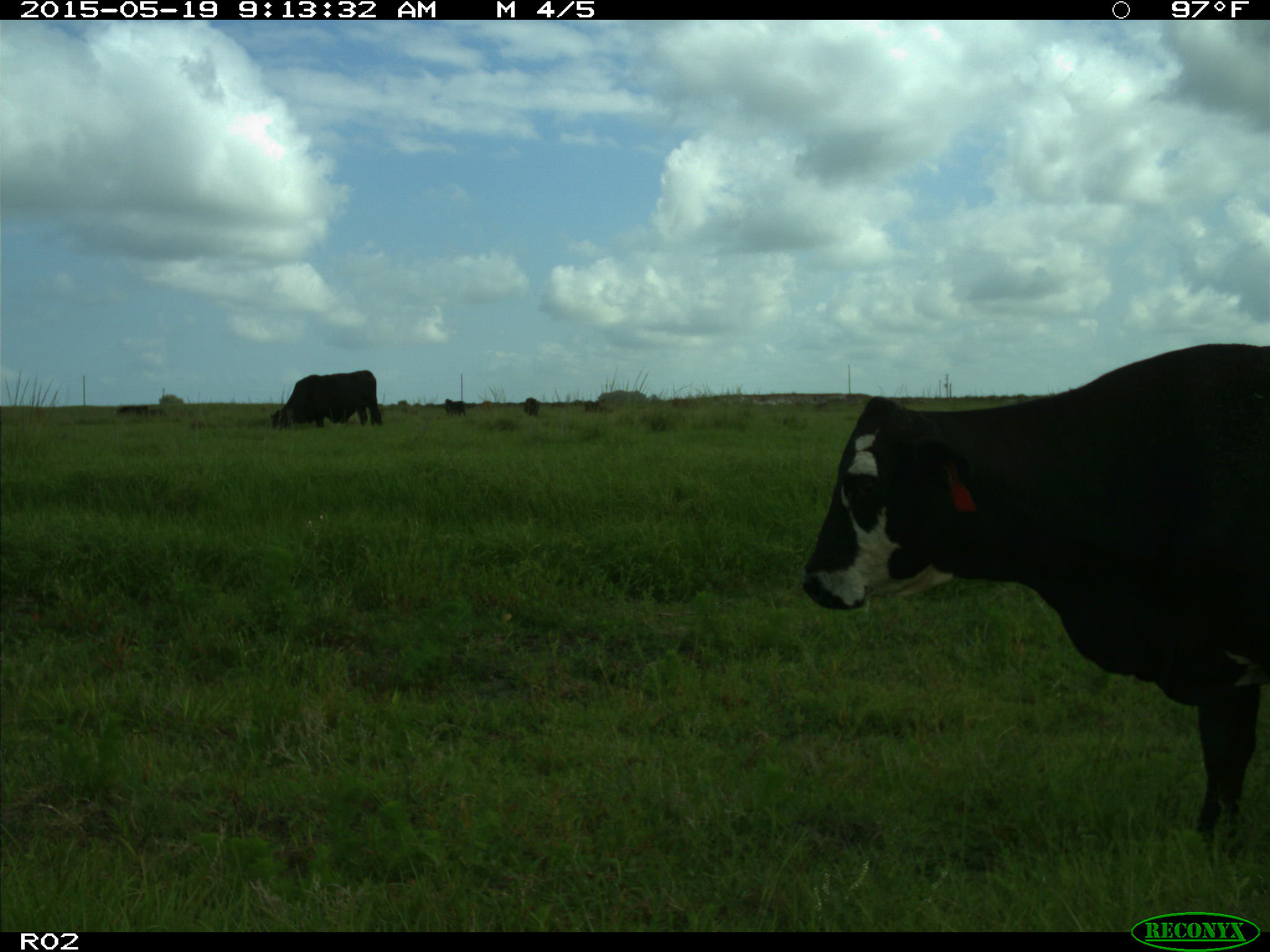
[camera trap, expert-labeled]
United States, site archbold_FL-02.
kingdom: Animalia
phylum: Chordata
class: Mammalia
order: Artiodactyla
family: Bovidae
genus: Bos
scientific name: Bos taurus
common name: domestic cow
Bos taurus (domestic cow).